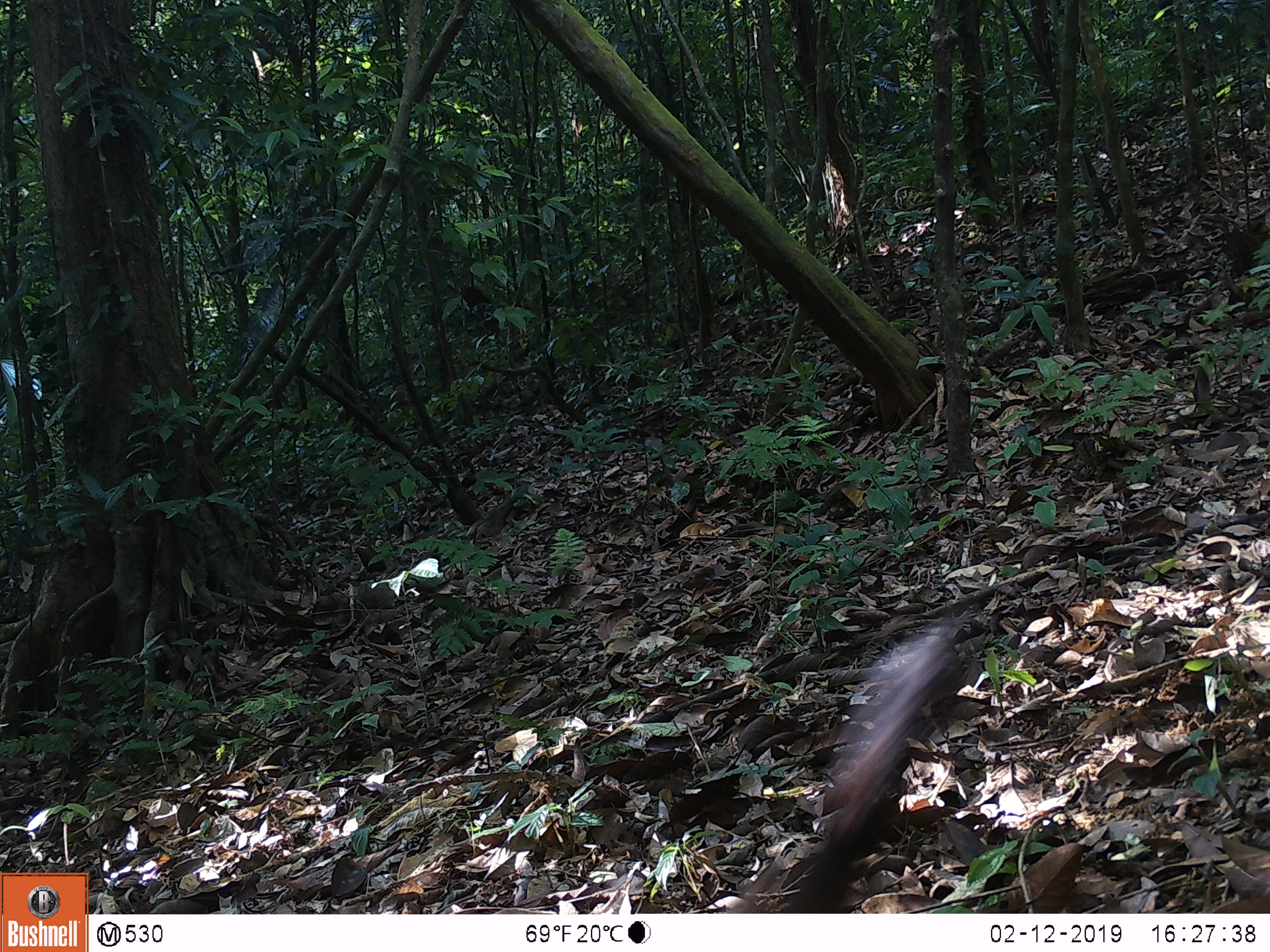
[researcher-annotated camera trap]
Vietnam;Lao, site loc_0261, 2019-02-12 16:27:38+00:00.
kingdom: Animalia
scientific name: Animalia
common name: animal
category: unidentified animal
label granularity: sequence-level